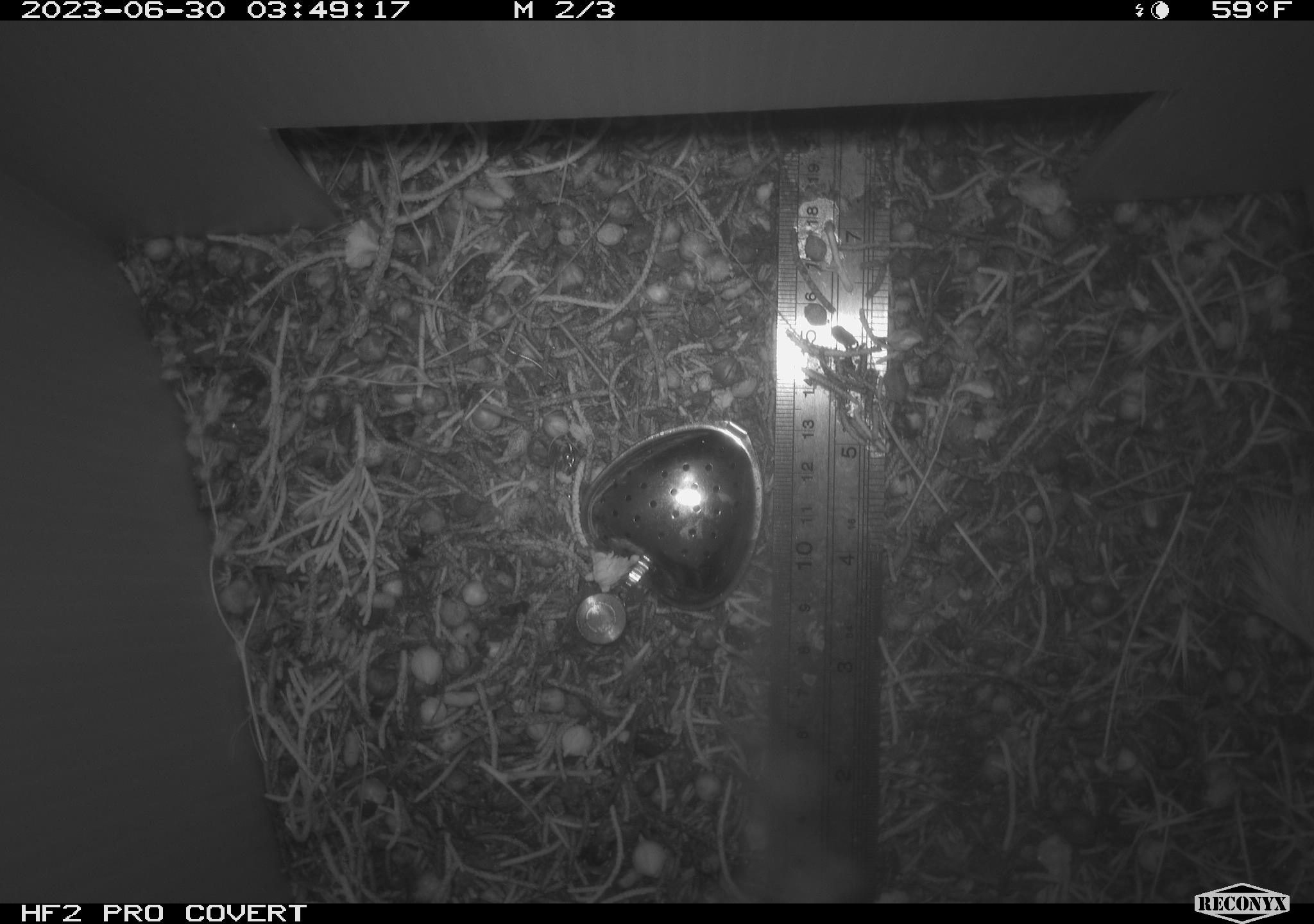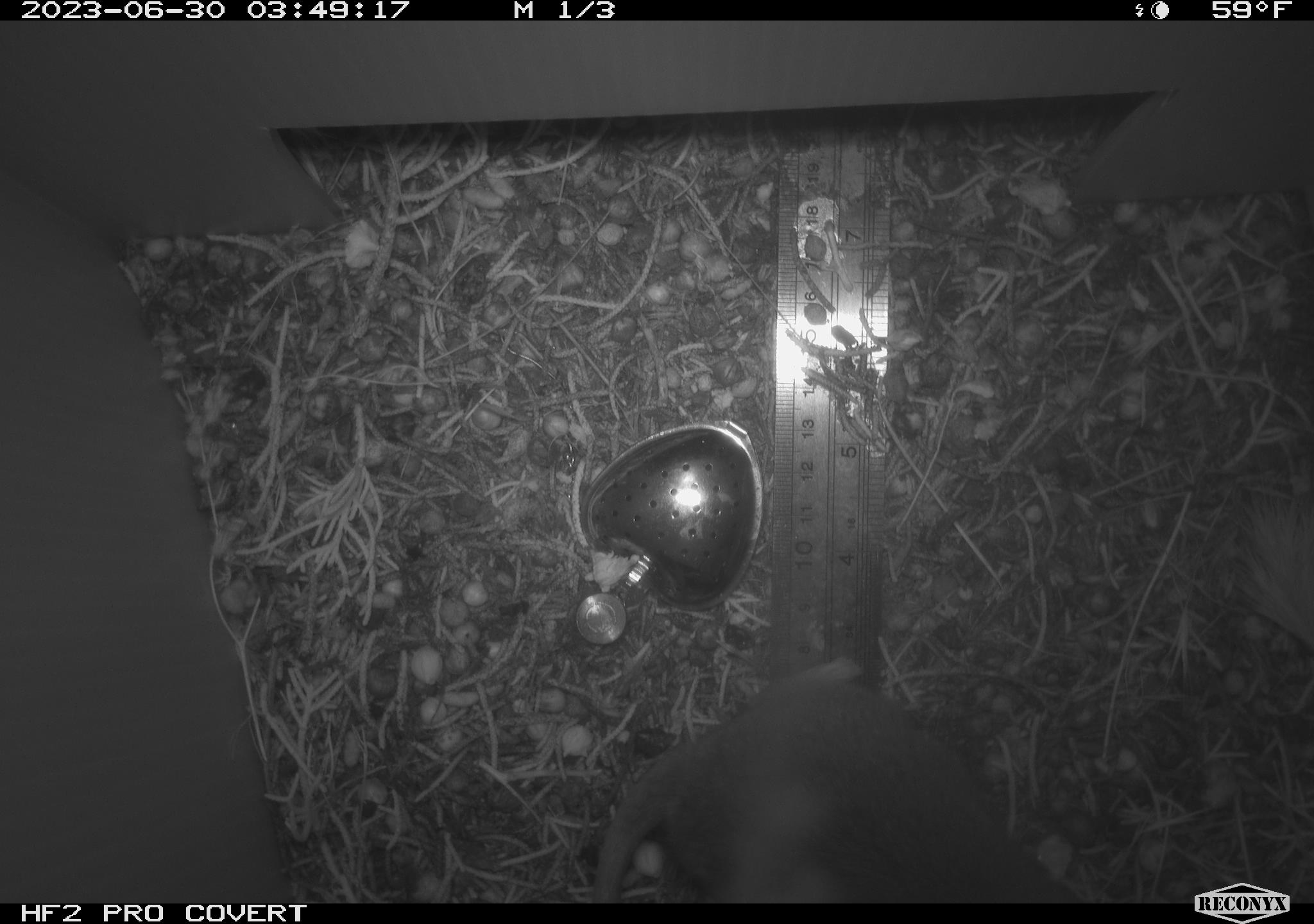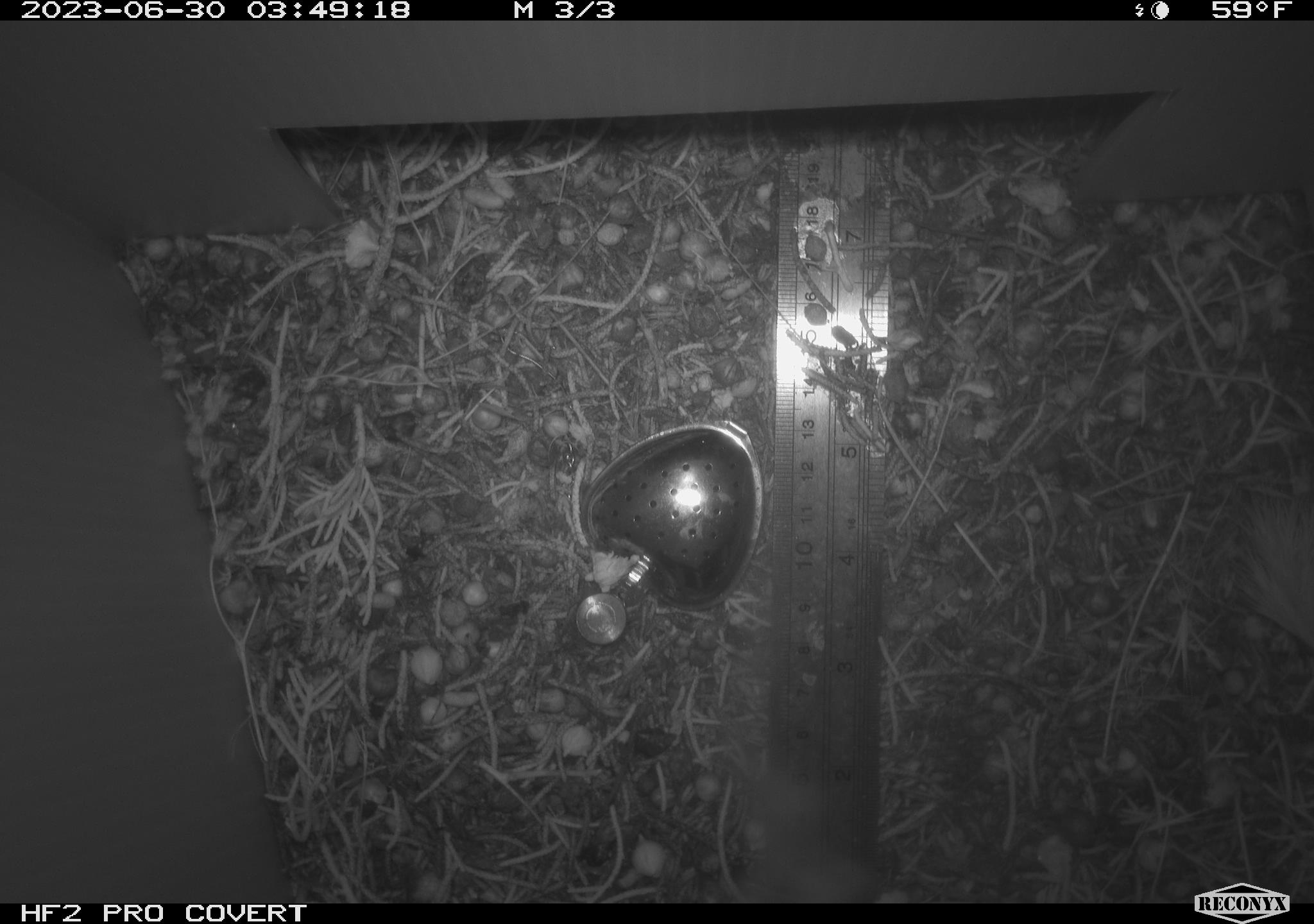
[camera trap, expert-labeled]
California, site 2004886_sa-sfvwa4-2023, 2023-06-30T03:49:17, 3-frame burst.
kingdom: Animalia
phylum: Chordata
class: Mammalia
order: Rodentia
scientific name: Rodentia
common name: mouse species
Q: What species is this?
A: Mouse species (Rodentia).